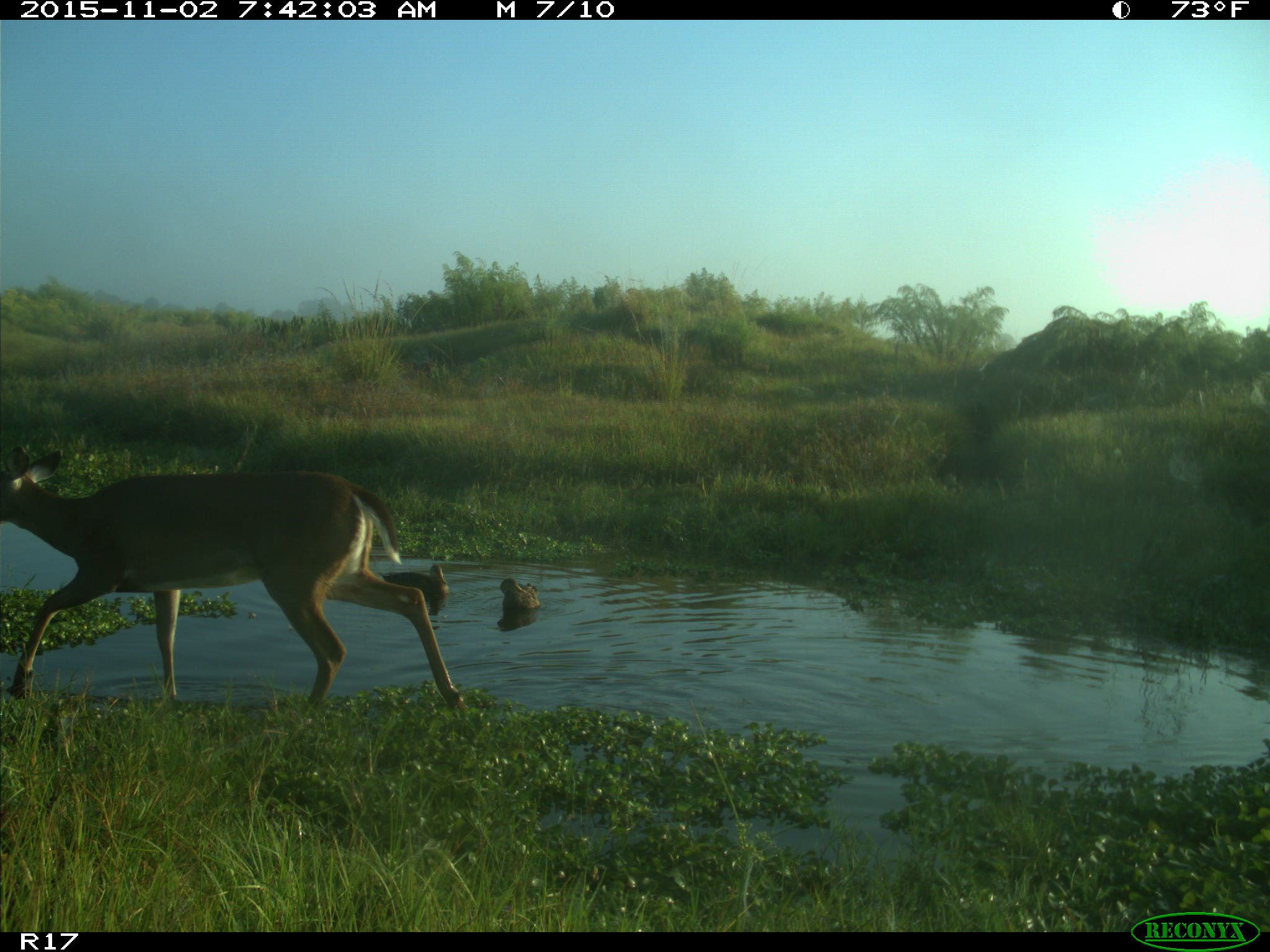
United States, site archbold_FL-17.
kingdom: Animalia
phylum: Chordata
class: Mammalia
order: Artiodactyla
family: Cervidae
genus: Odocoileus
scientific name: Odocoileus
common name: deer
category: unidentified deer